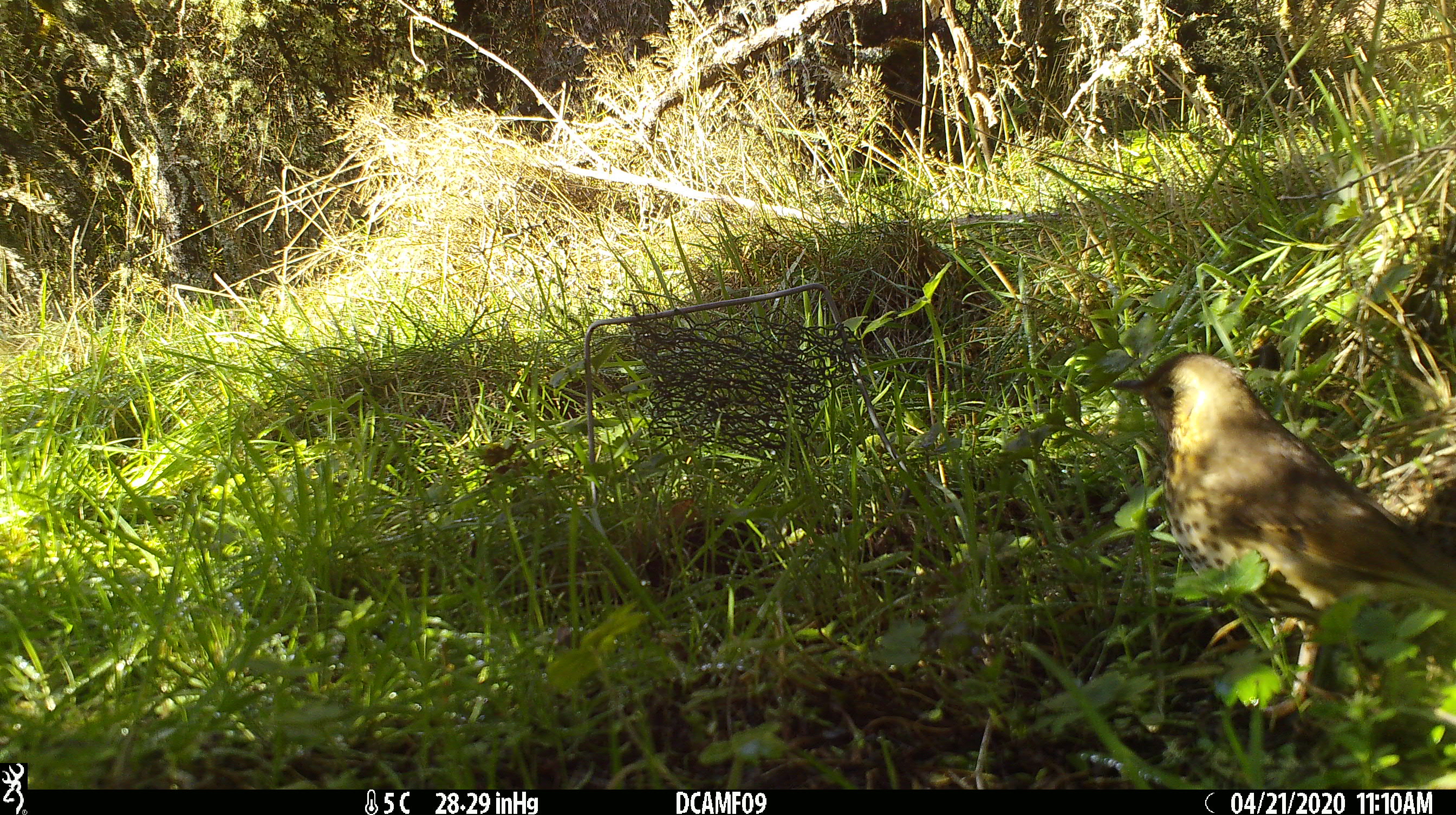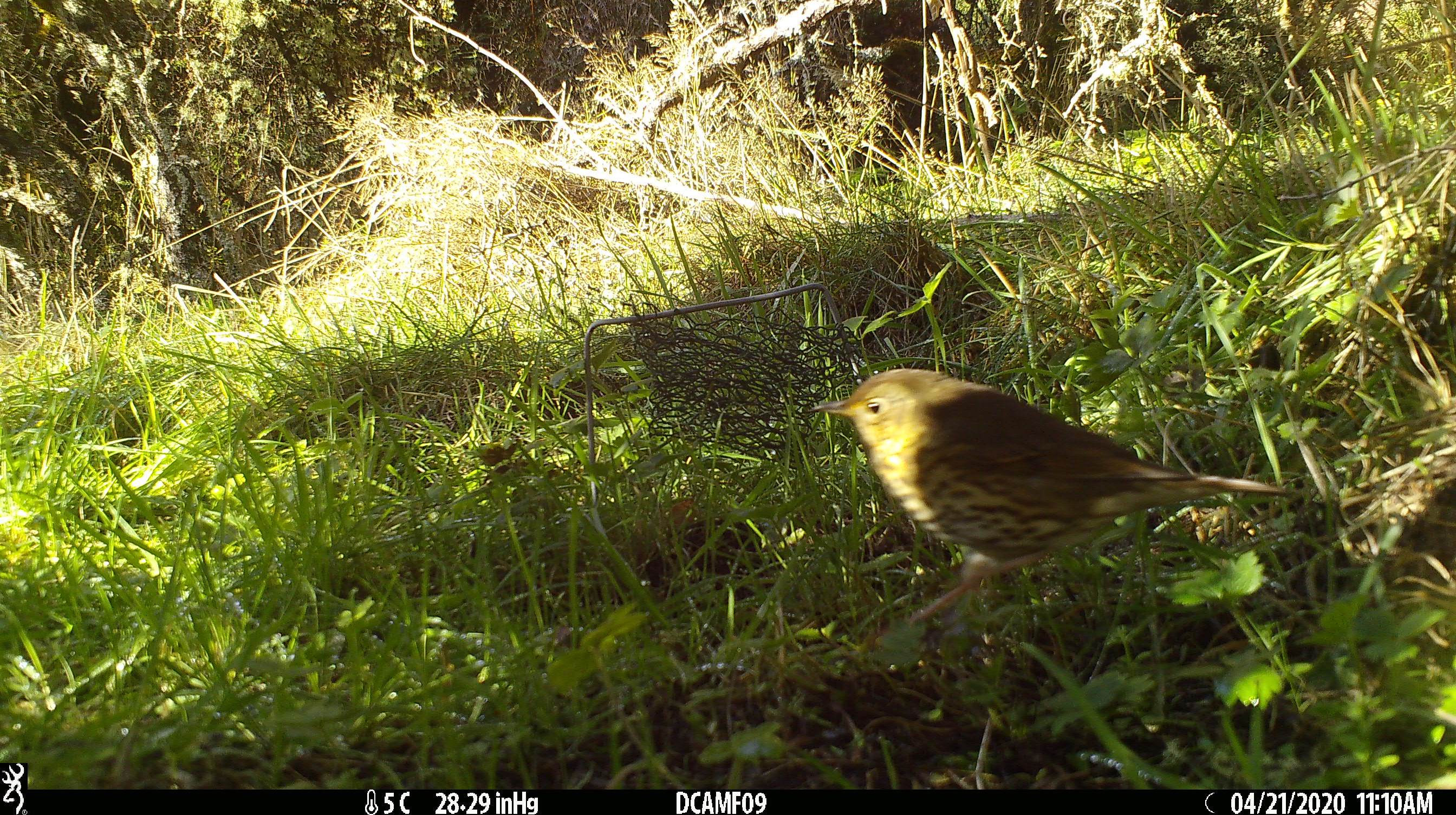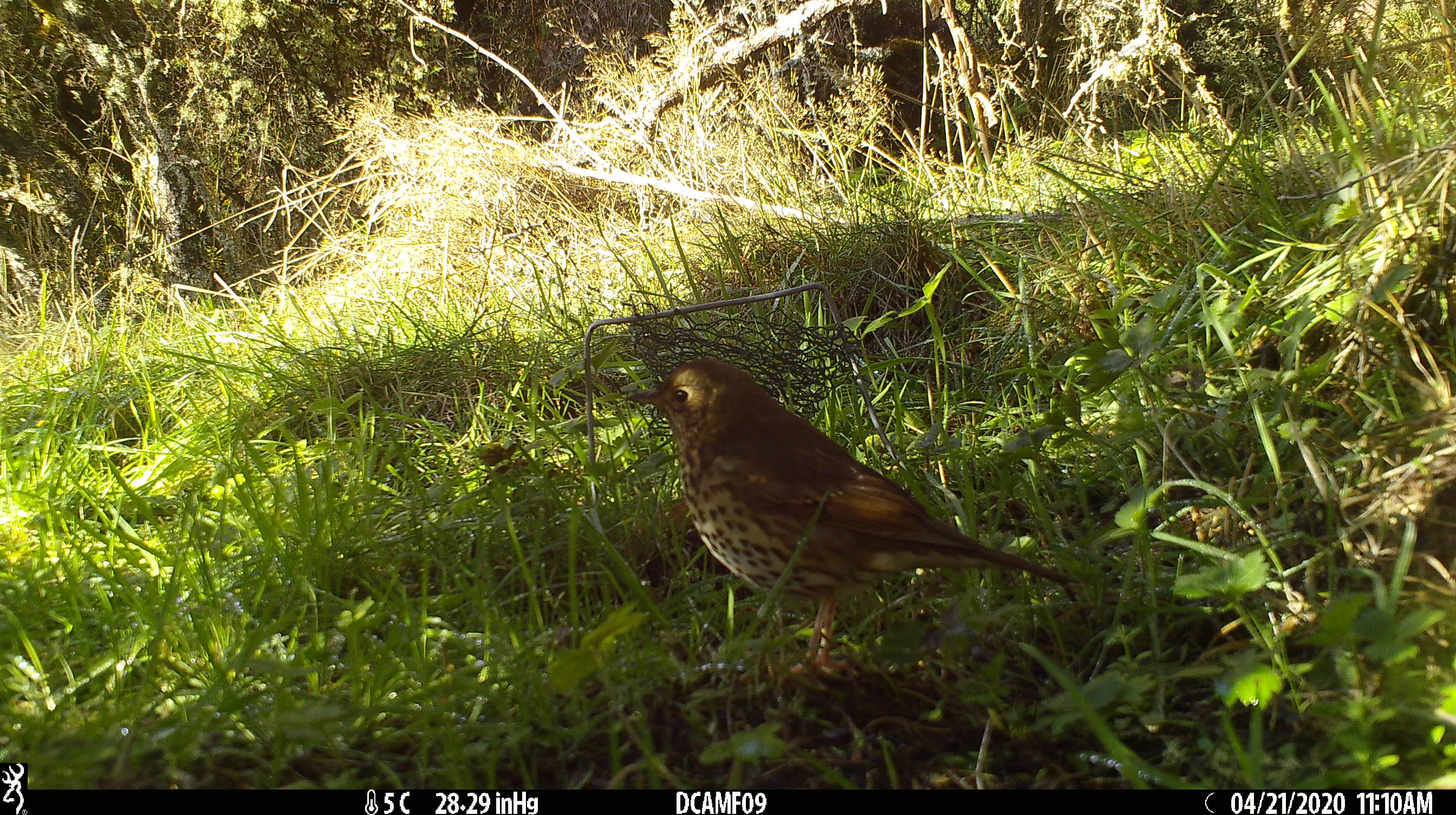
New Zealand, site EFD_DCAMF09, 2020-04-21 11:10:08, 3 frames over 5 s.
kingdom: Animalia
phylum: Chordata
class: Aves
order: Passeriformes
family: Turdidae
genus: Turdus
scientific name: Turdus philomelos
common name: song thrush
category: thrush